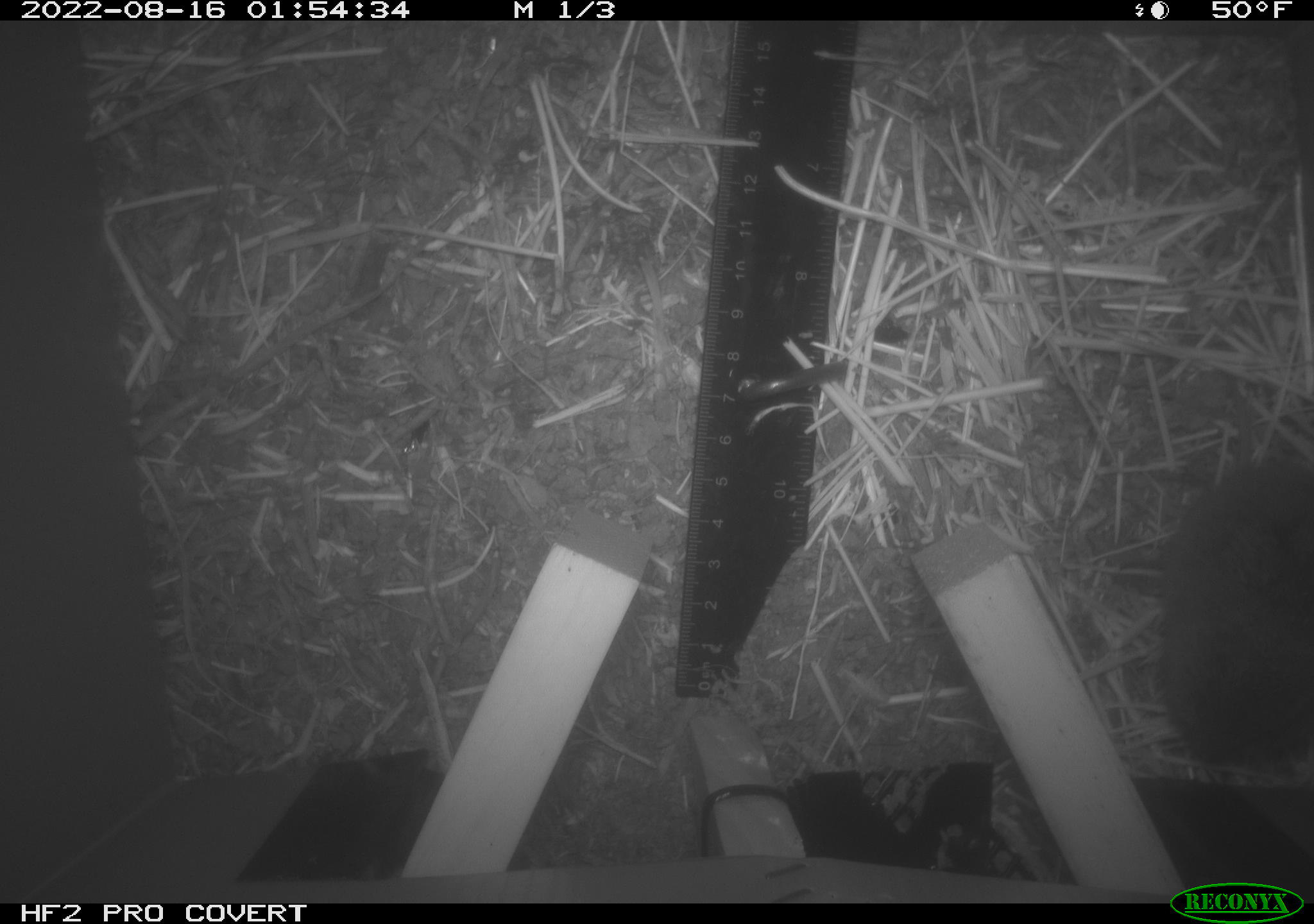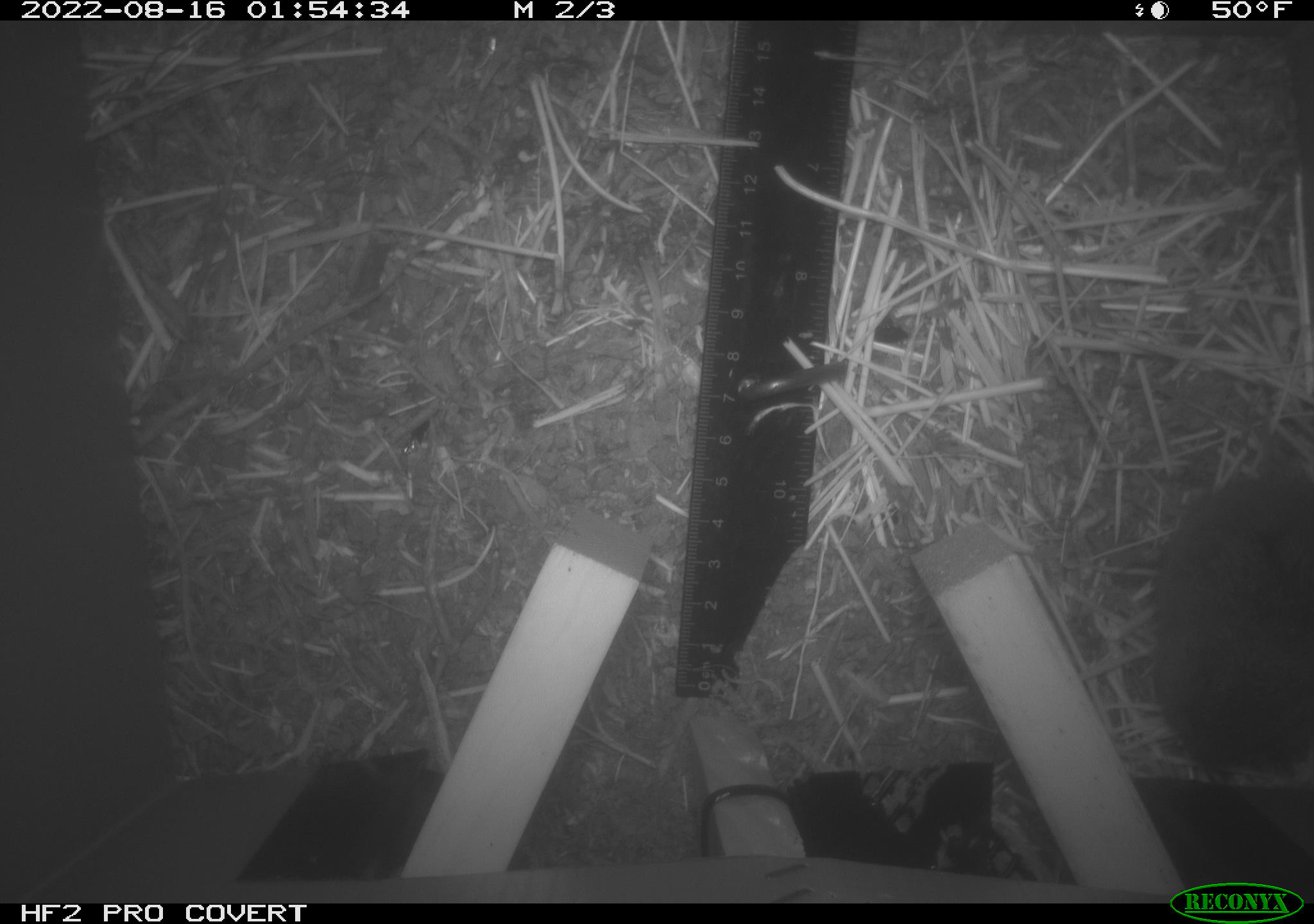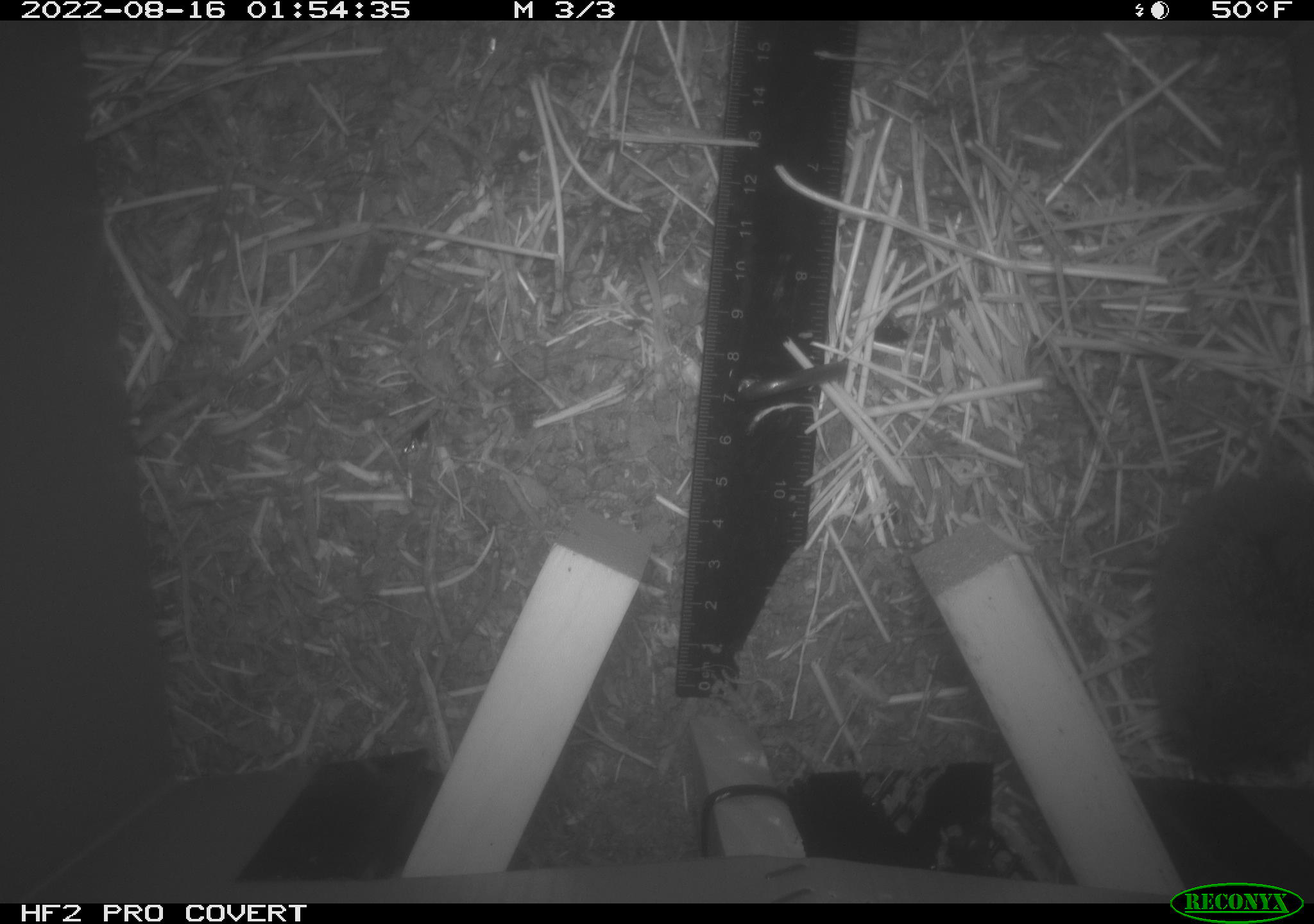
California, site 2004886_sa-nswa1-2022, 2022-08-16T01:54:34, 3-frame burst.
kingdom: Animalia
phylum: Chordata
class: Mammalia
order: Rodentia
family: Cricetidae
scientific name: Cricetidae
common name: hamsters, voles, lemmings, and allies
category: cricetidae family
Cricetidae family (hamsters, voles, lemmings, and allies) (Cricetidae).